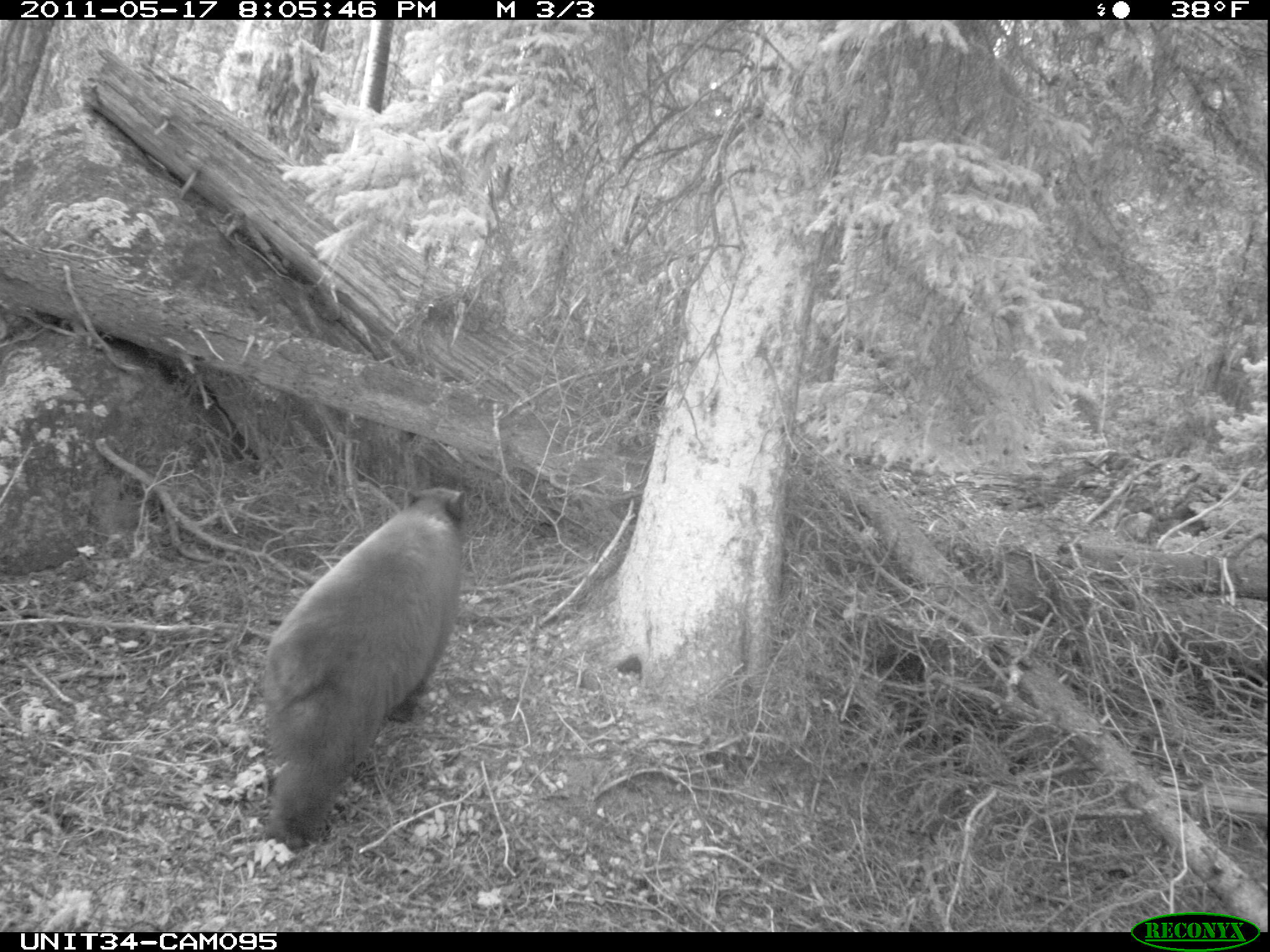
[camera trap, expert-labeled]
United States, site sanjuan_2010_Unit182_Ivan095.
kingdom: Animalia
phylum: Chordata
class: Mammalia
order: Carnivora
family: Ursidae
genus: Ursus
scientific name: Ursus americanus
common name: american black bear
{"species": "Ursus americanus (american black bear)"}